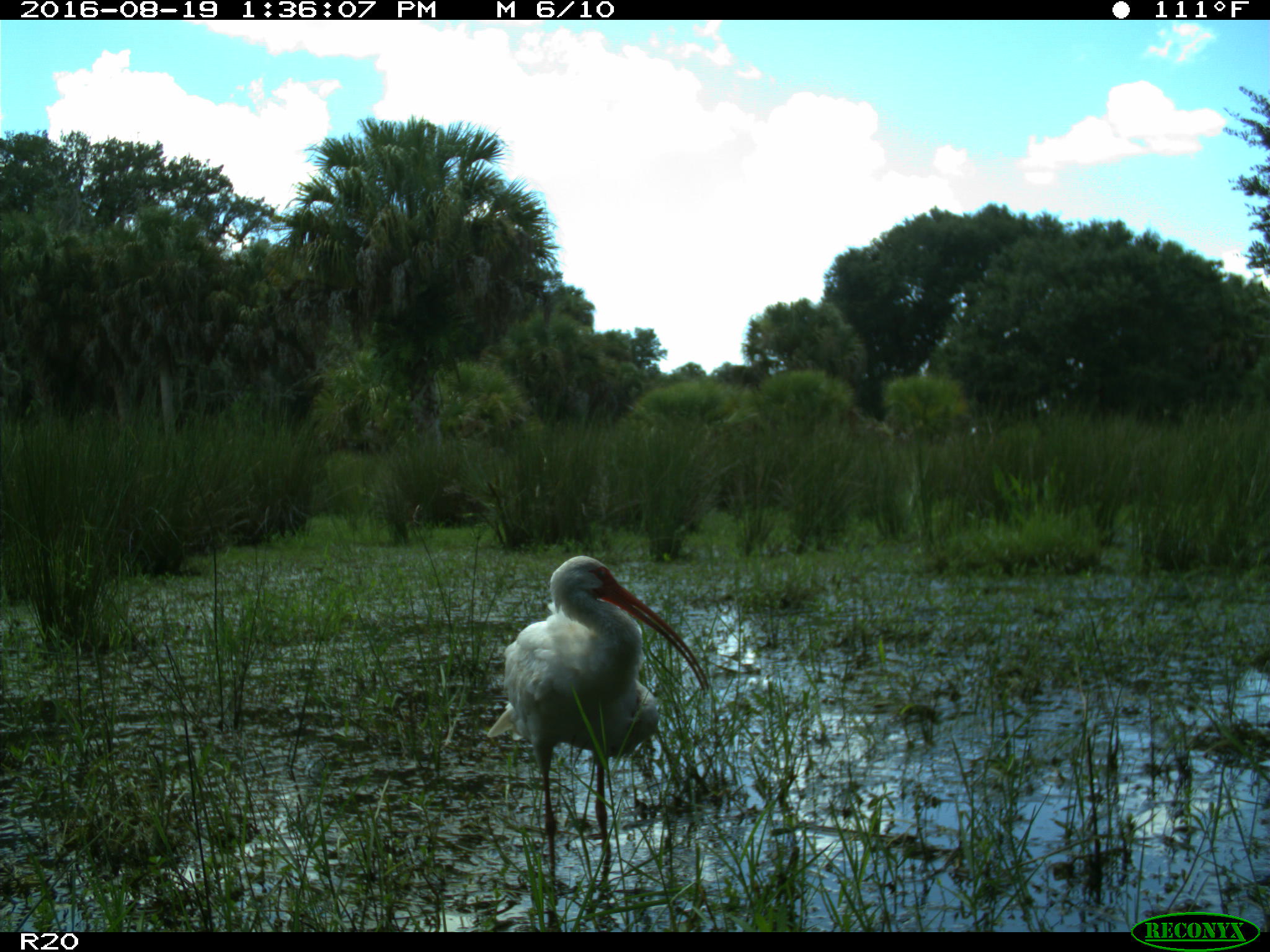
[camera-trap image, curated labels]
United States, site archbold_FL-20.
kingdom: Animalia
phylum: Chordata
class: Aves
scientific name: Aves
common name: birds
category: unidentified bird